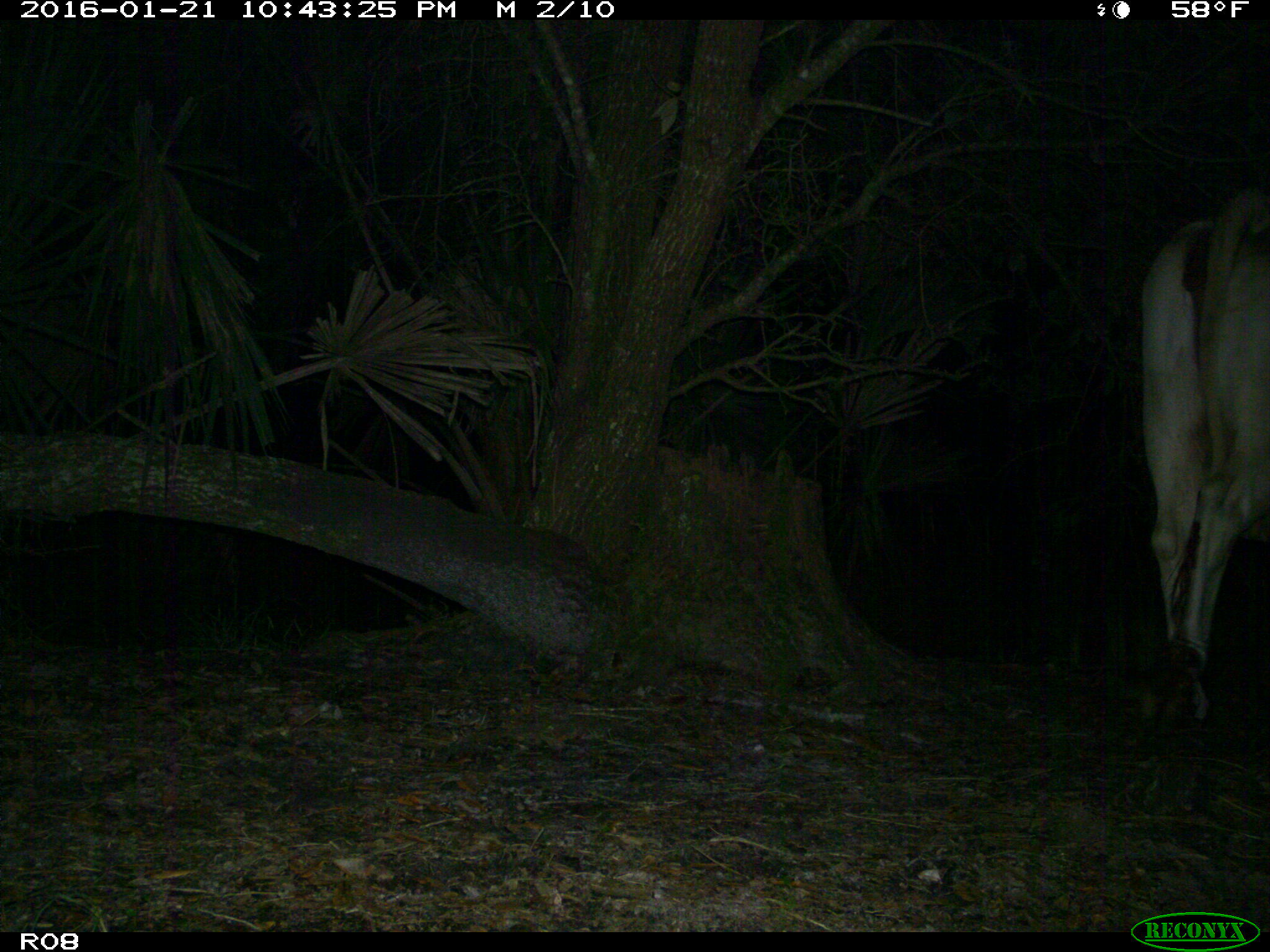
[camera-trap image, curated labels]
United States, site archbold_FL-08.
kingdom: Animalia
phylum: Chordata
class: Mammalia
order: Artiodactyla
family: Bovidae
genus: Bos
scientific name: Bos taurus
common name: domestic cow